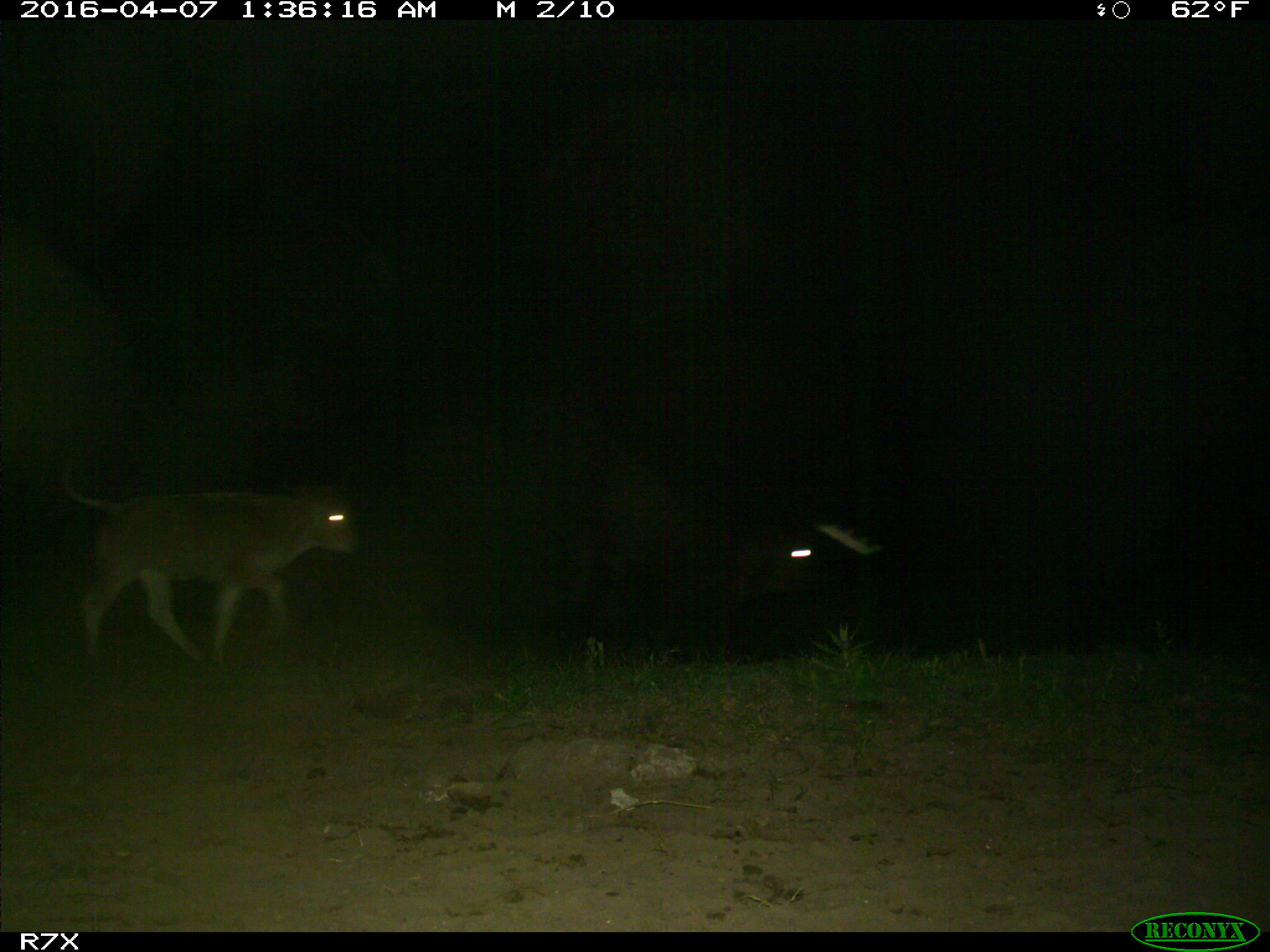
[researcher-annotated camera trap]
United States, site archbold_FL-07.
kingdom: Animalia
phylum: Chordata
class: Mammalia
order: Artiodactyla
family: Bovidae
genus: Bos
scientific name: Bos taurus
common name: domestic cow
Bos taurus (domestic cow).